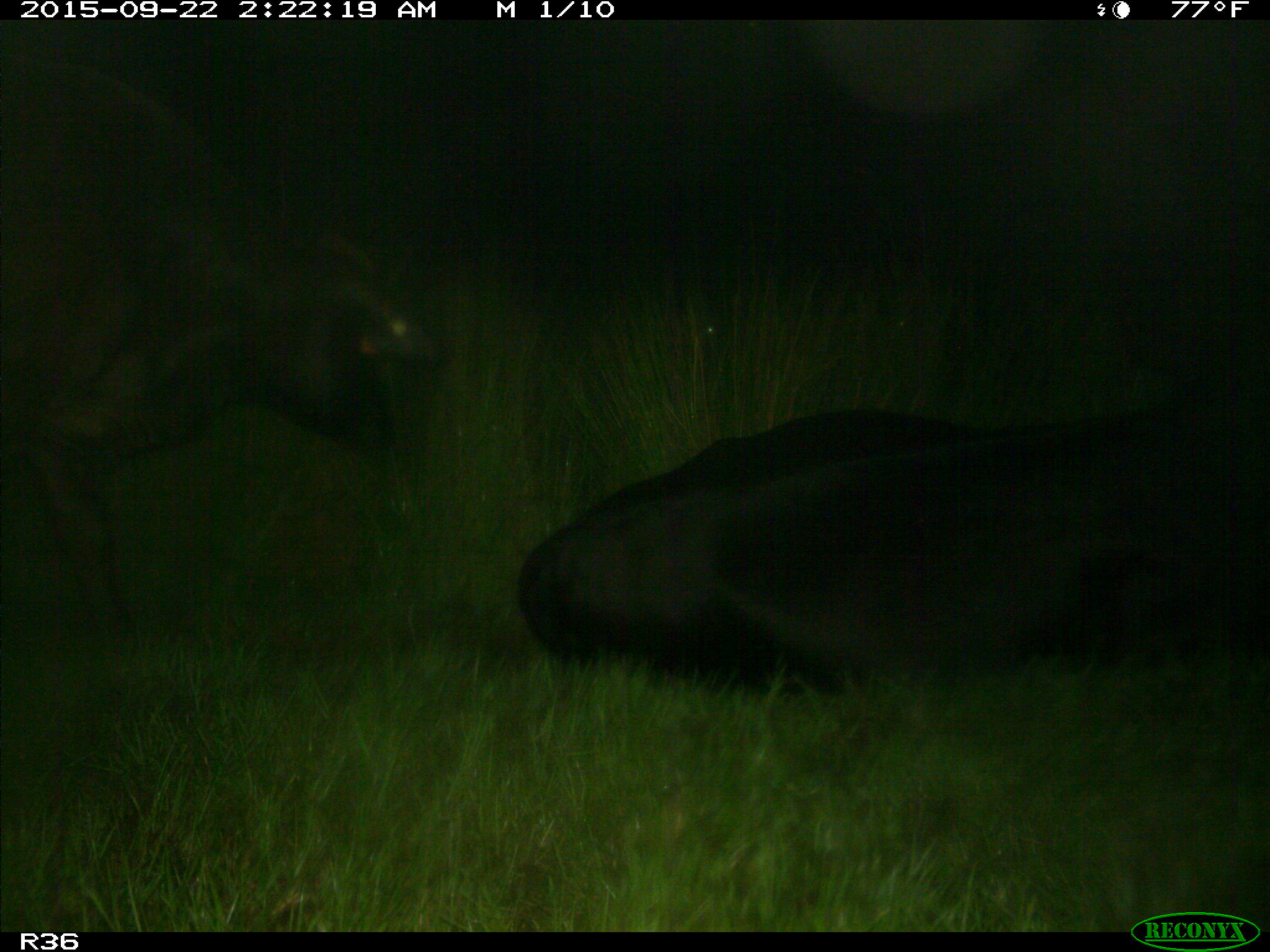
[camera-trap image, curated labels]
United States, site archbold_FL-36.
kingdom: Animalia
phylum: Chordata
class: Mammalia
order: Artiodactyla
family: Bovidae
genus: Bos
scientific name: Bos taurus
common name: domestic cow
Bos taurus (domestic cow).